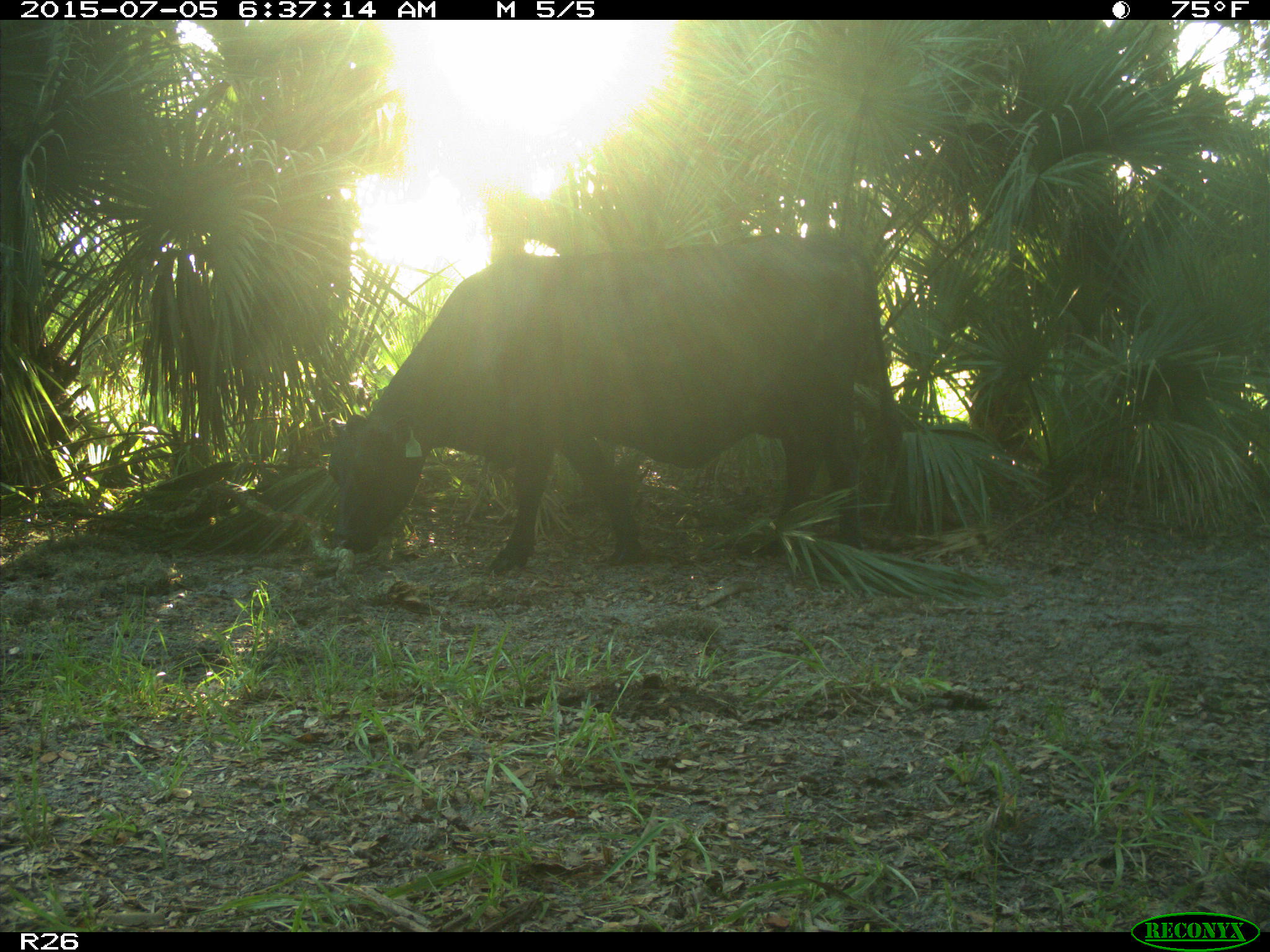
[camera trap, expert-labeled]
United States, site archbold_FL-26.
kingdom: Animalia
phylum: Chordata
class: Mammalia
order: Artiodactyla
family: Bovidae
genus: Bos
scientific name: Bos taurus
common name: domestic cow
Bos taurus (domestic cow).